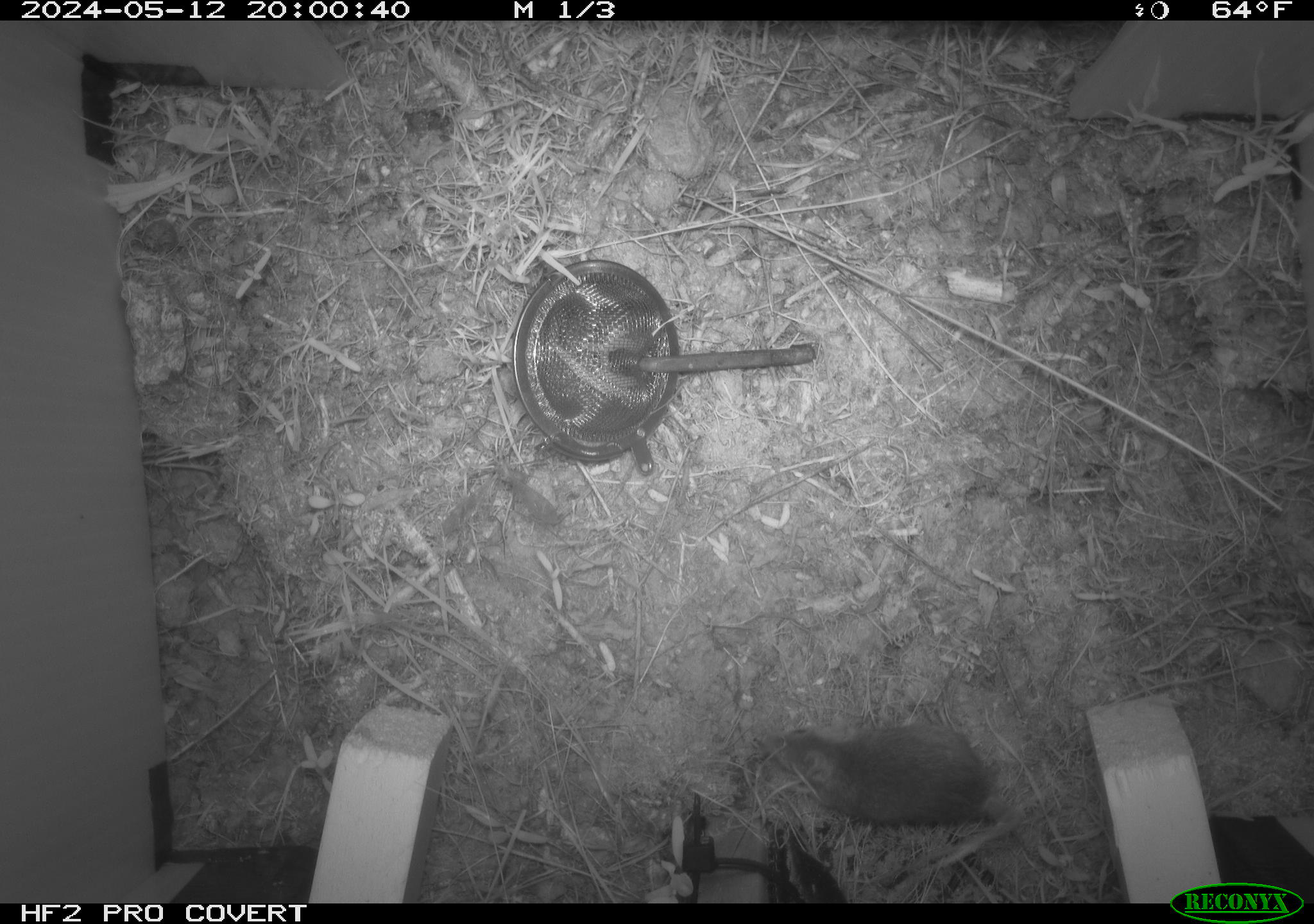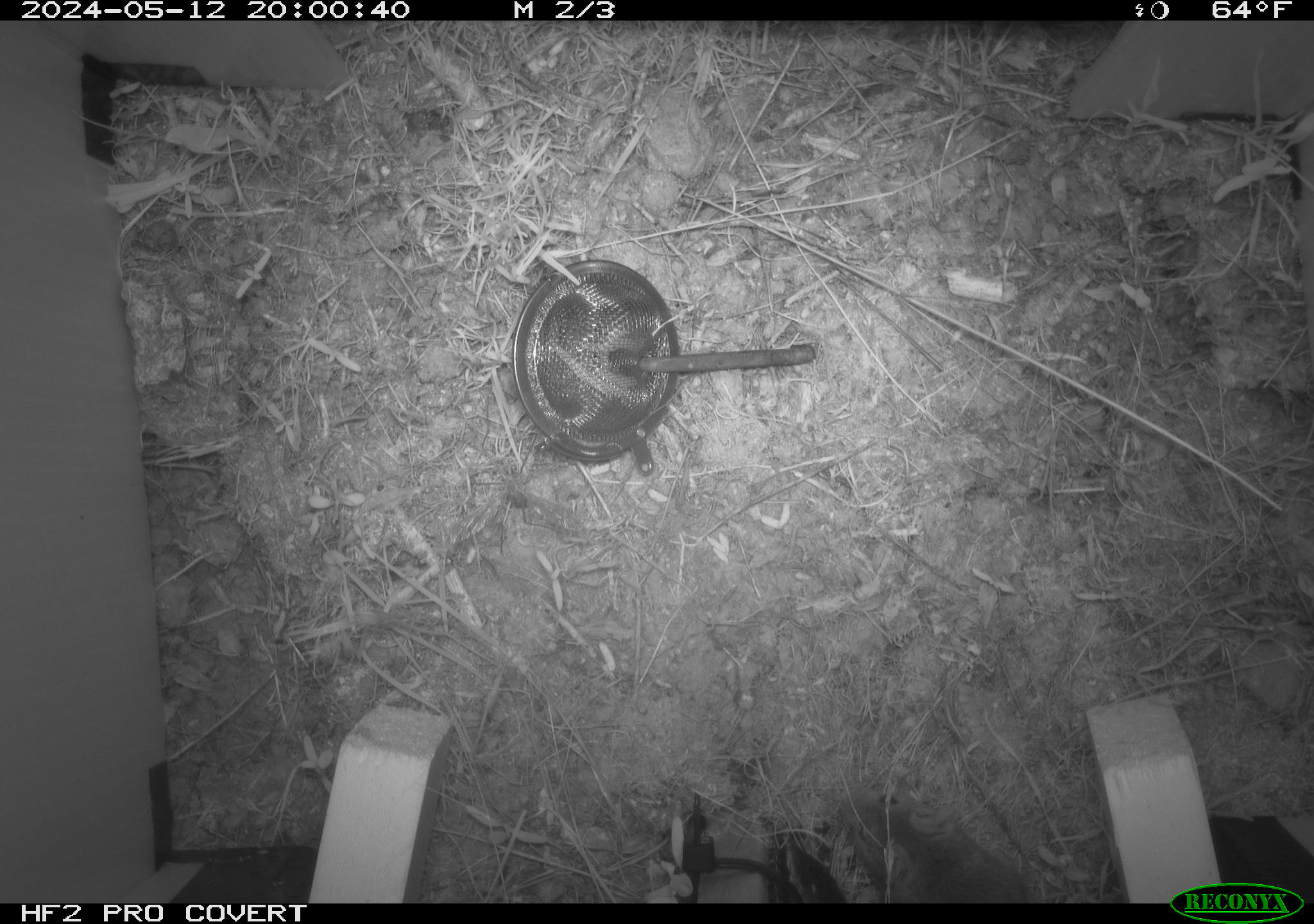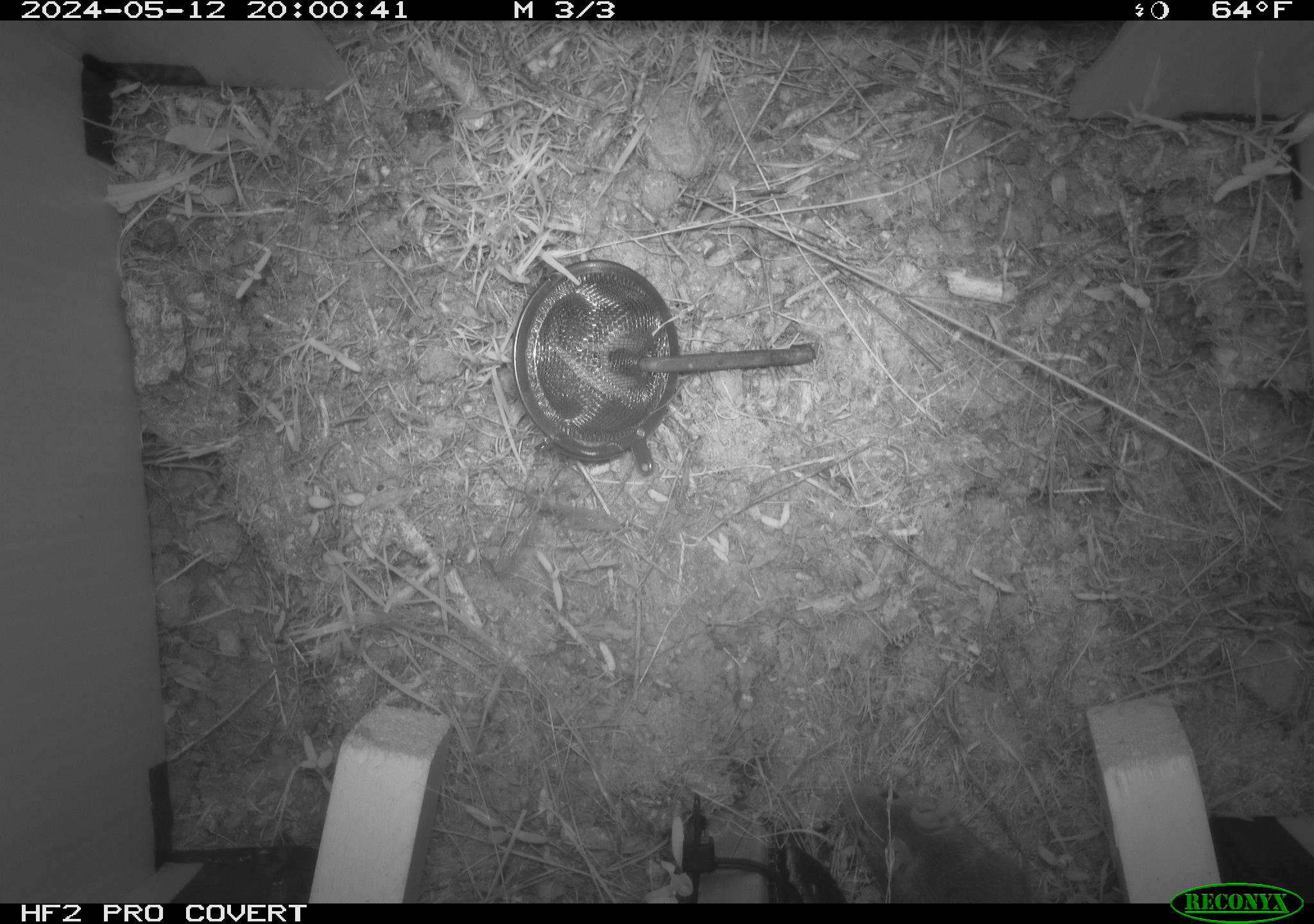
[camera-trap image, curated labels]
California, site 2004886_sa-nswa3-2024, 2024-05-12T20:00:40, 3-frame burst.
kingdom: Animalia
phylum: Chordata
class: Mammalia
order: Rodentia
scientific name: Rodentia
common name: rodent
Rodent (Rodentia).